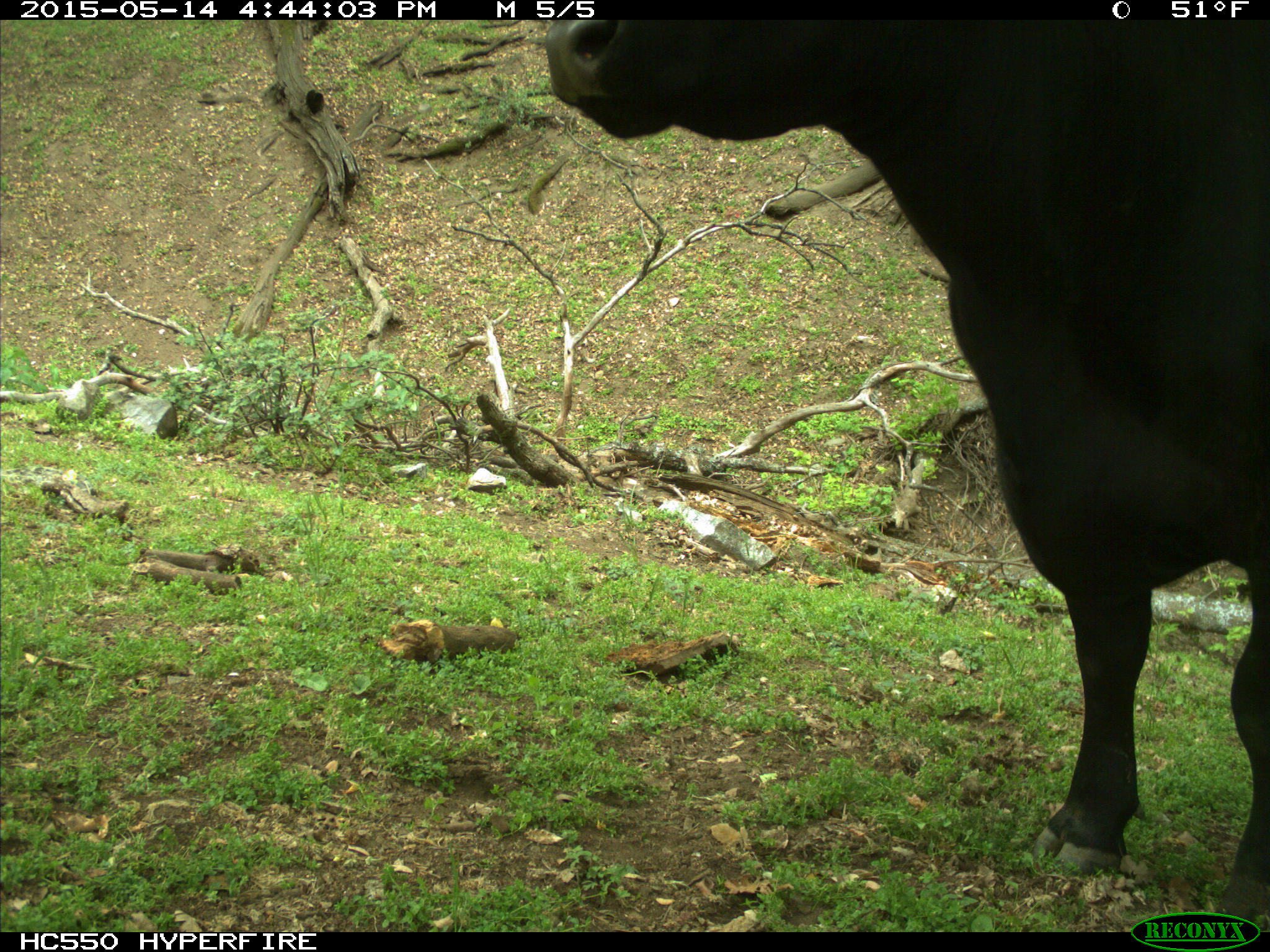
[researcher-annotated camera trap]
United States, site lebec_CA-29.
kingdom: Animalia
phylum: Chordata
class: Mammalia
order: Artiodactyla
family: Bovidae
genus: Bos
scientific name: Bos taurus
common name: domestic cow